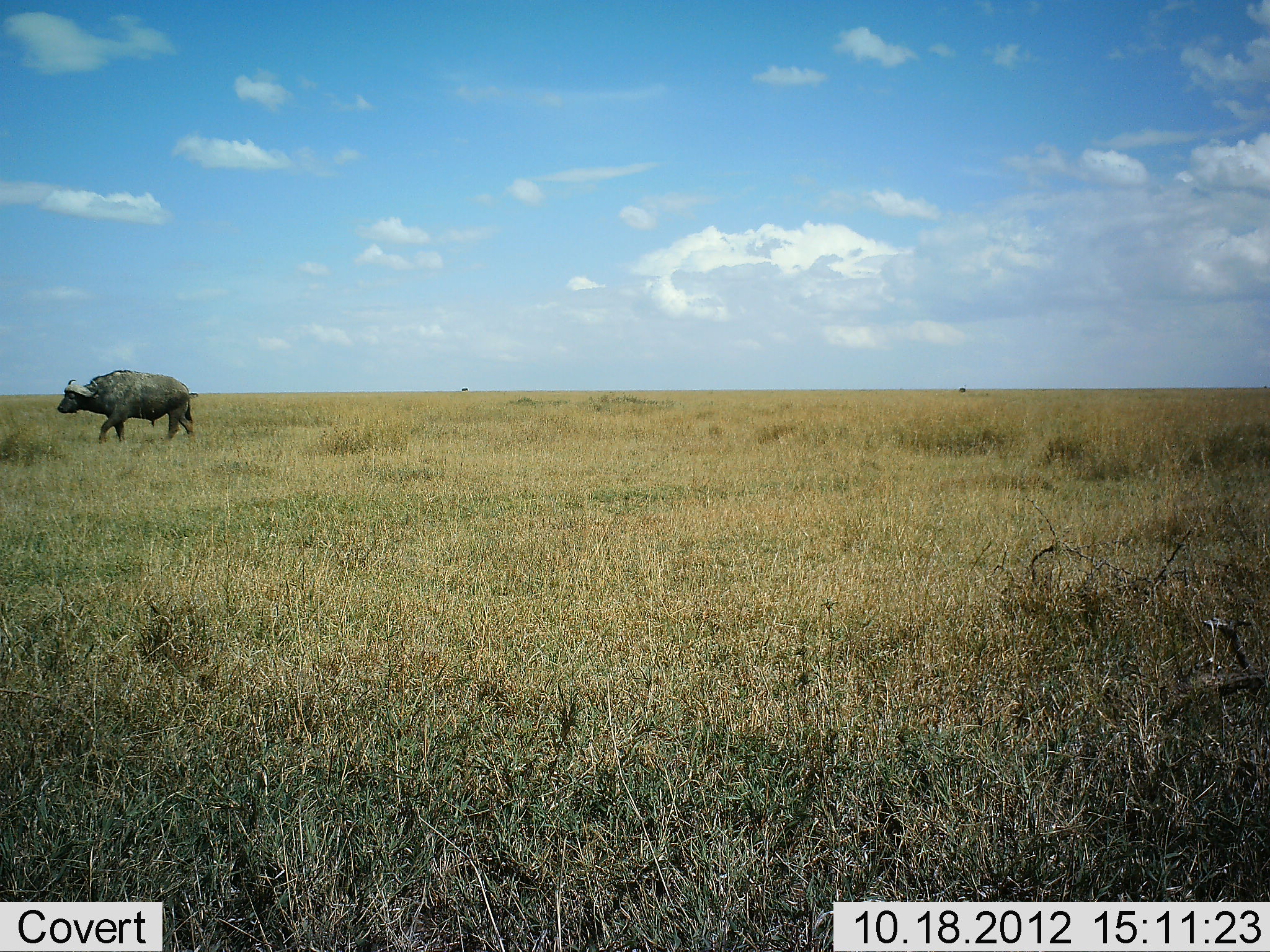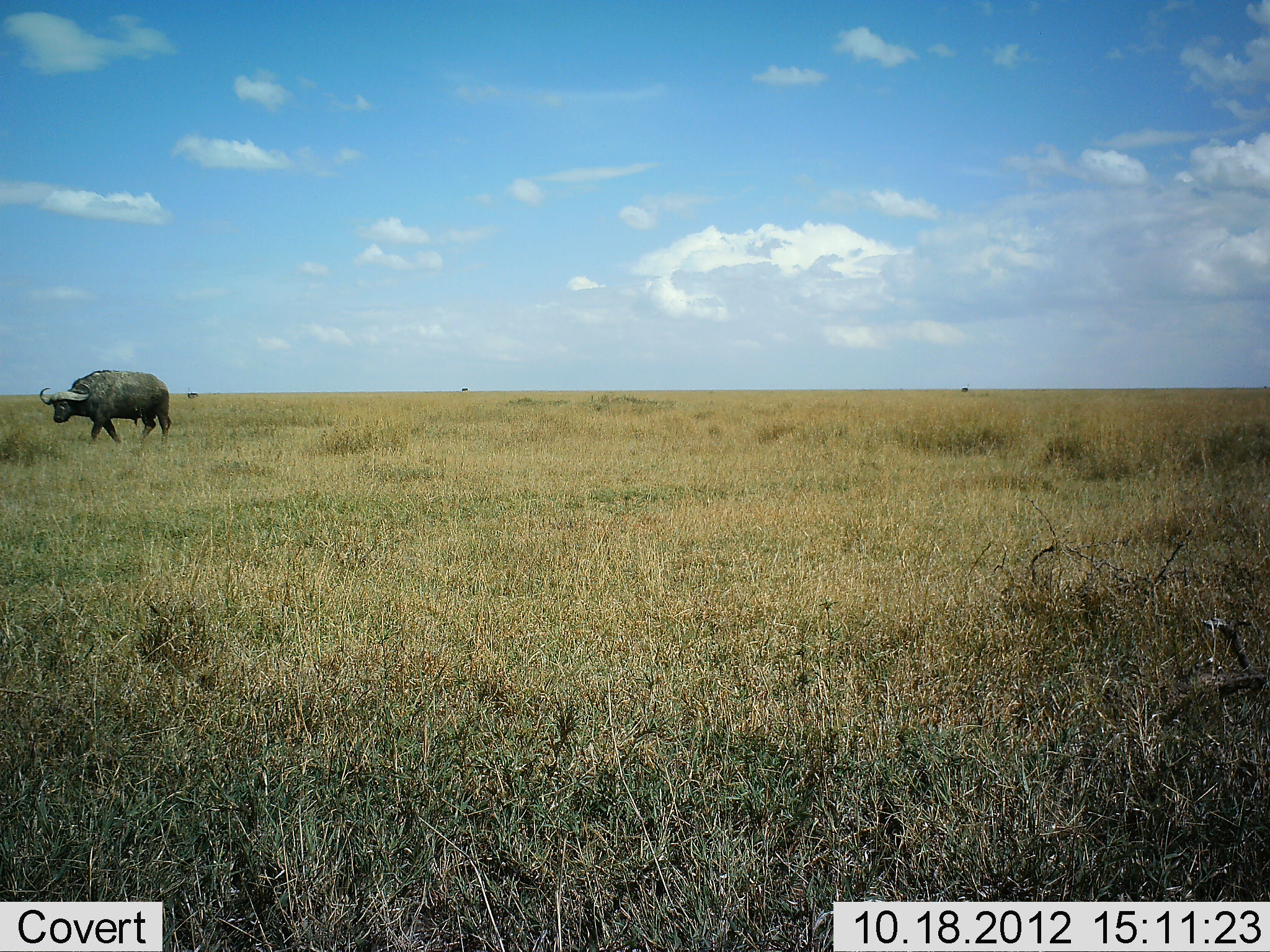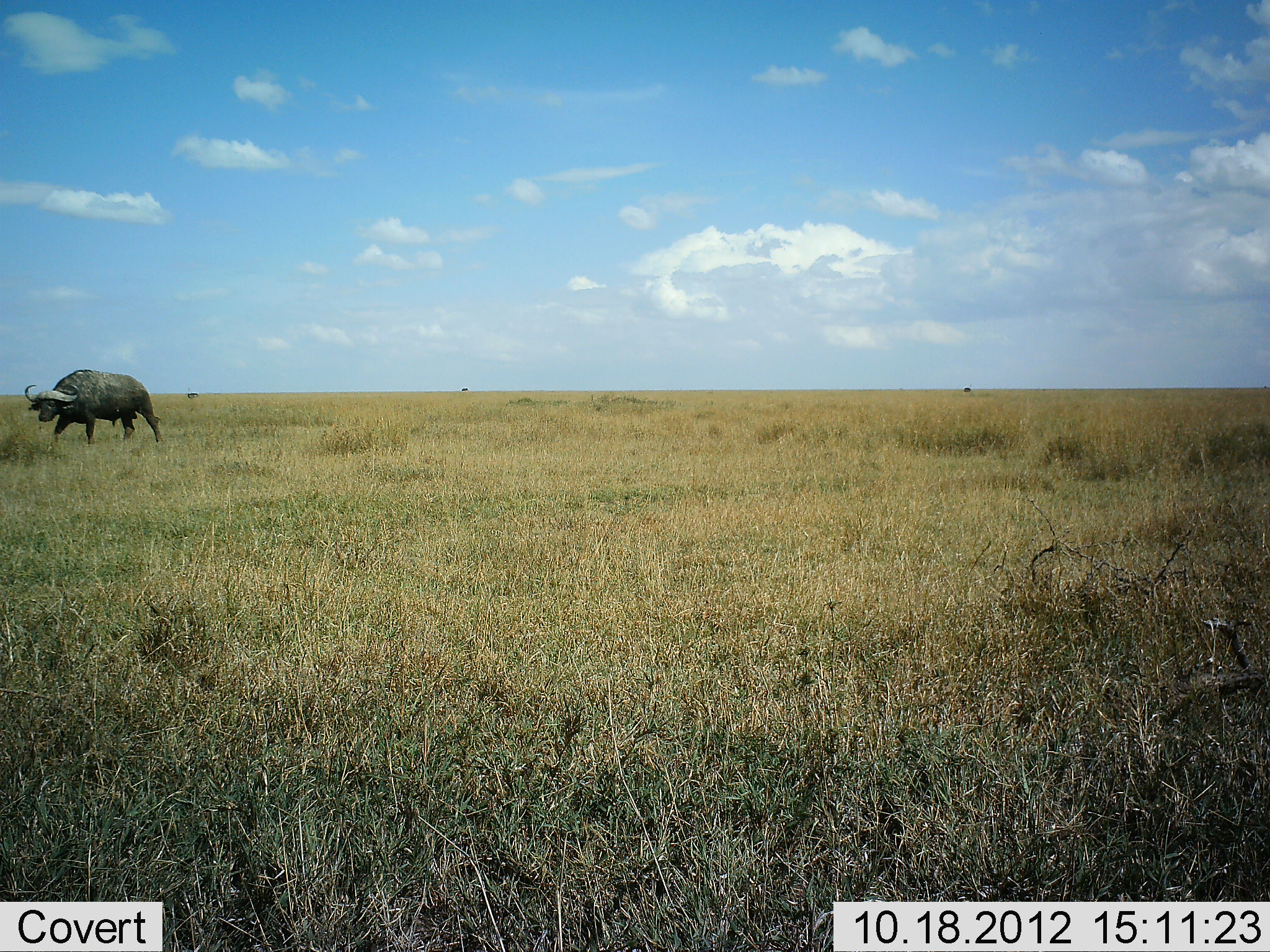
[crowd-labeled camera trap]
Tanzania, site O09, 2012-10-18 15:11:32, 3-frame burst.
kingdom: Animalia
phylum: Chordata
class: Mammalia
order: Artiodactyla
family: Bovidae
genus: Syncerus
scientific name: Syncerus caffer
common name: cape buffalo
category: buffalo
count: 1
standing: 0%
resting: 0%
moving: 100%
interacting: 0%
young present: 0%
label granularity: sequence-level